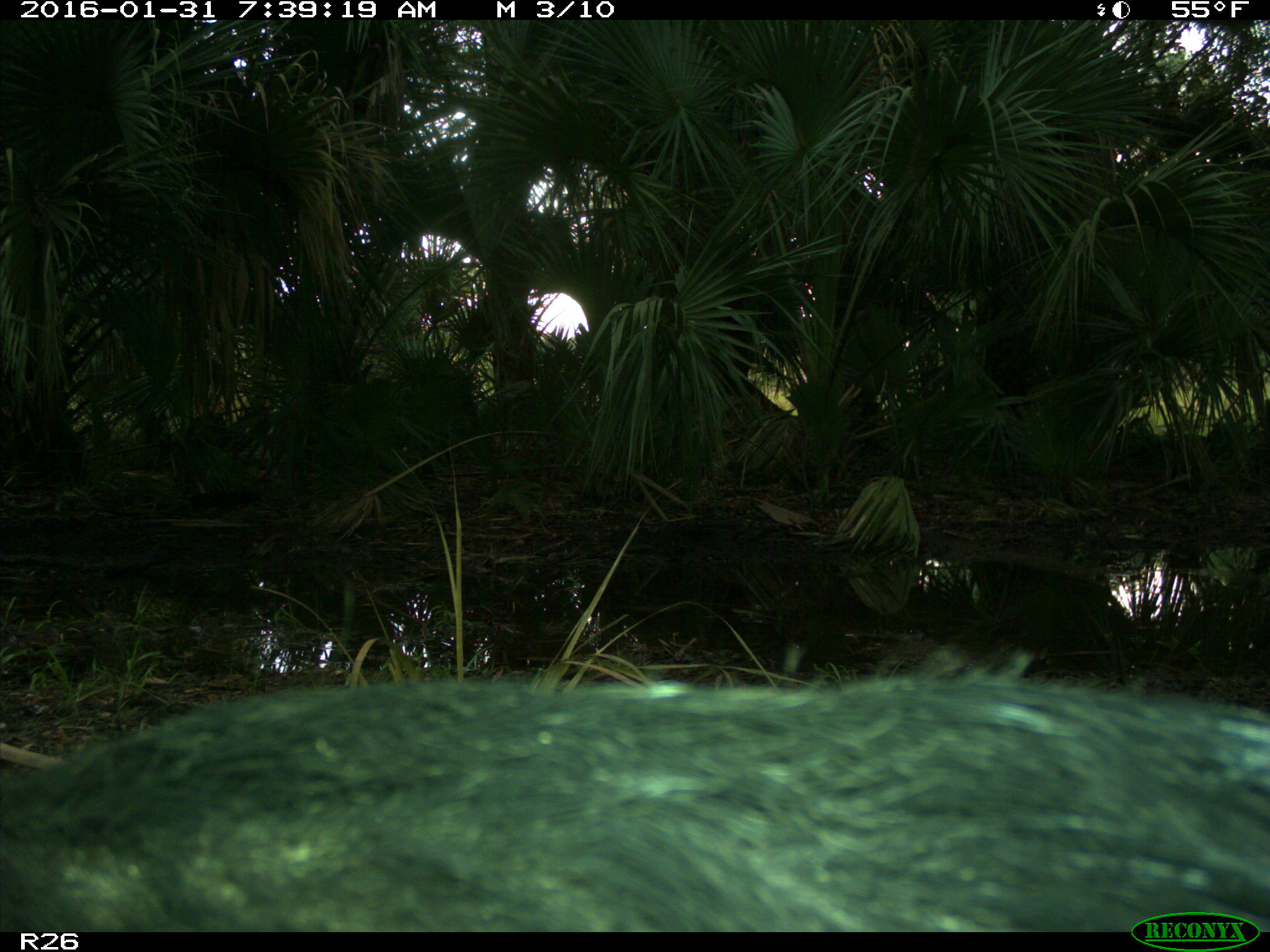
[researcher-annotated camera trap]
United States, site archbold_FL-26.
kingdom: Animalia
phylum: Chordata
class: Mammalia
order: Artiodactyla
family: Suidae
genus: Sus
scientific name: Sus scrofa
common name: wild boar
Sus scrofa (wild boar).